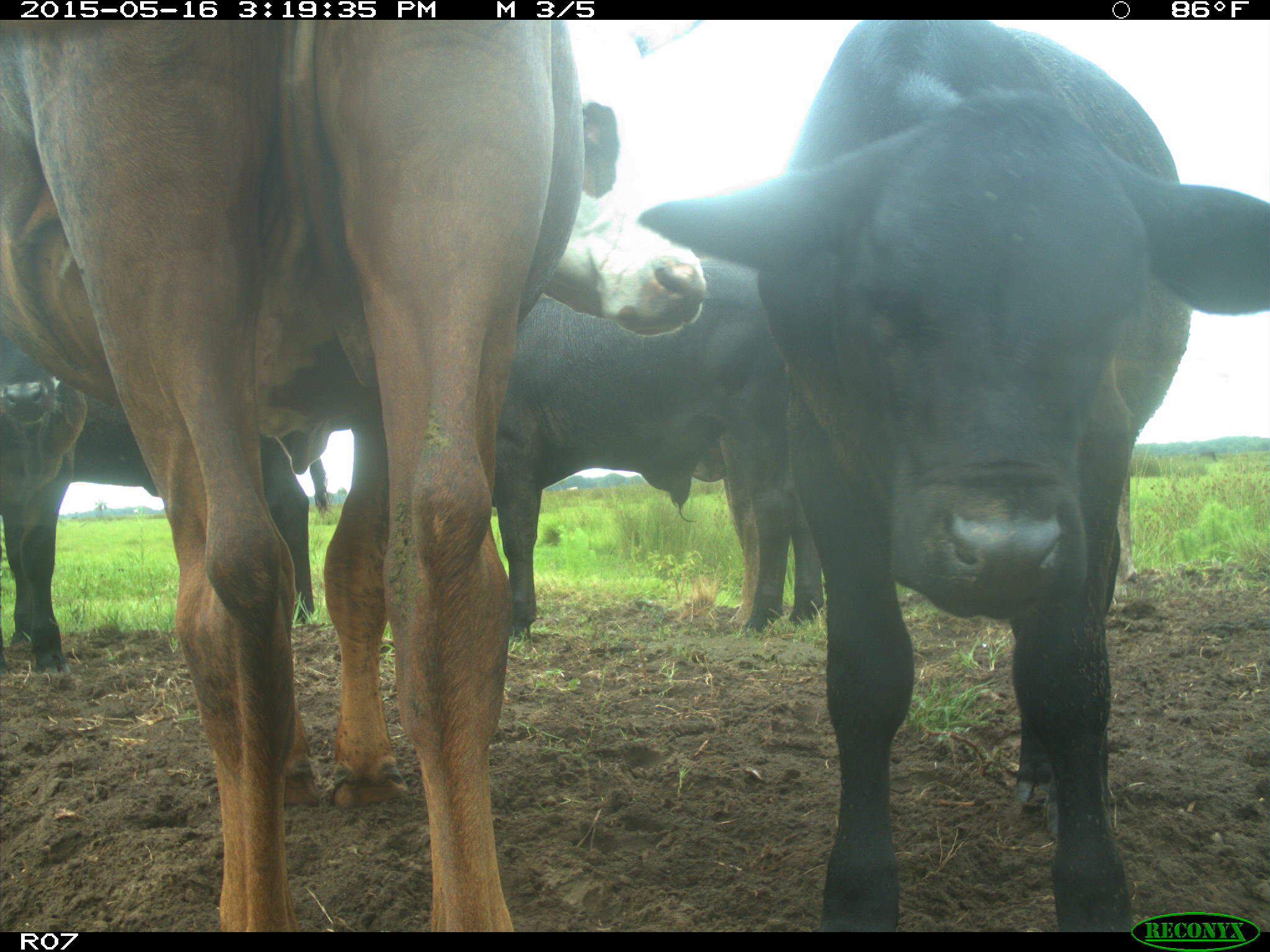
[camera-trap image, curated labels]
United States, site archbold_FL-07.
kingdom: Animalia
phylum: Chordata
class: Mammalia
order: Artiodactyla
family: Bovidae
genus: Bos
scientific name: Bos taurus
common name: domestic cow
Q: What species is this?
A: Bos taurus (domestic cow).